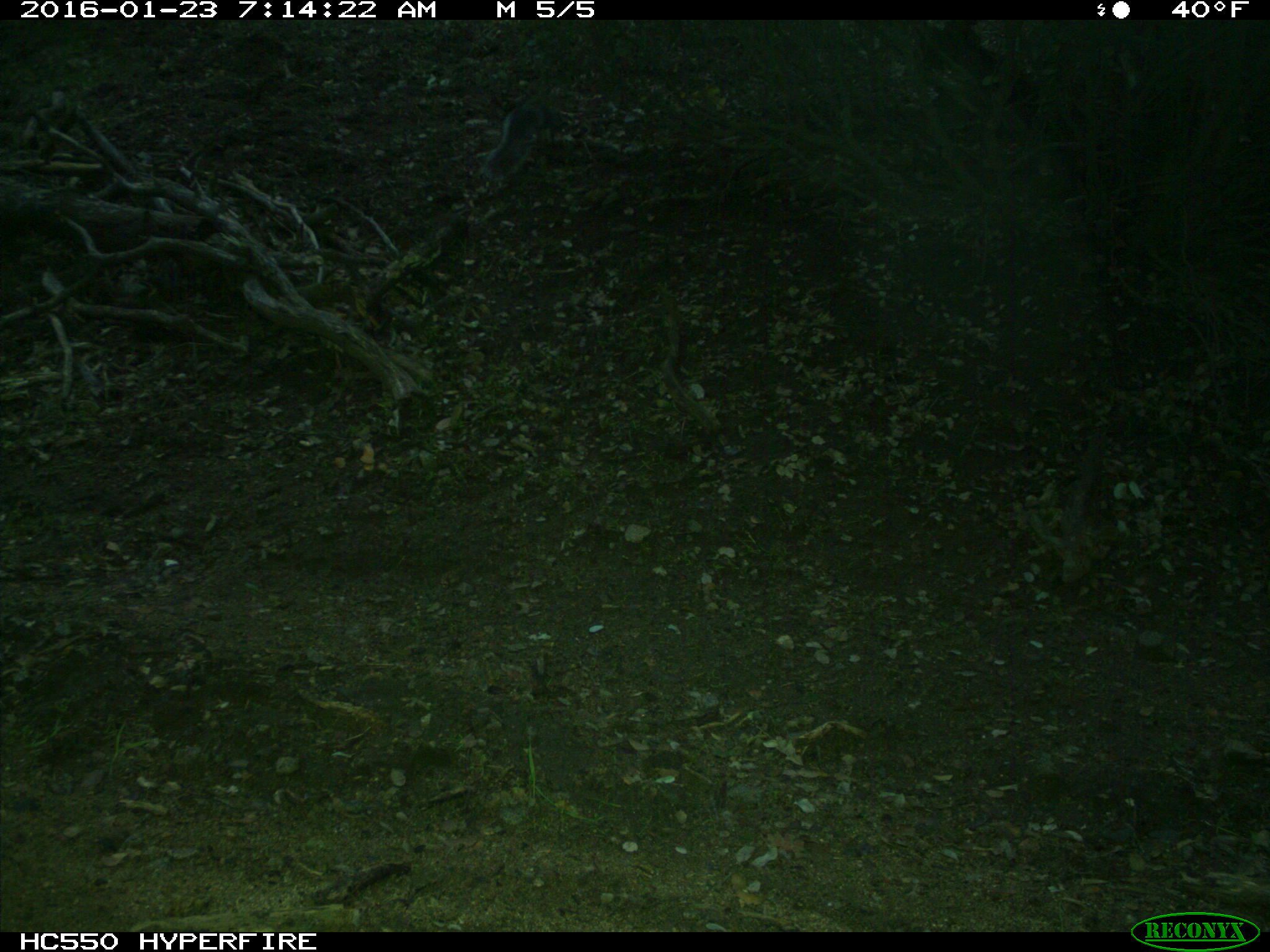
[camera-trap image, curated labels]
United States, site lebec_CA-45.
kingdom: Animalia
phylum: Chordata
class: Mammalia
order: Rodentia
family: Sciuridae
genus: Sciurus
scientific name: Sciurus carolinensis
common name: eastern gray squirrel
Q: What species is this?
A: Sciurus carolinensis (eastern gray squirrel).